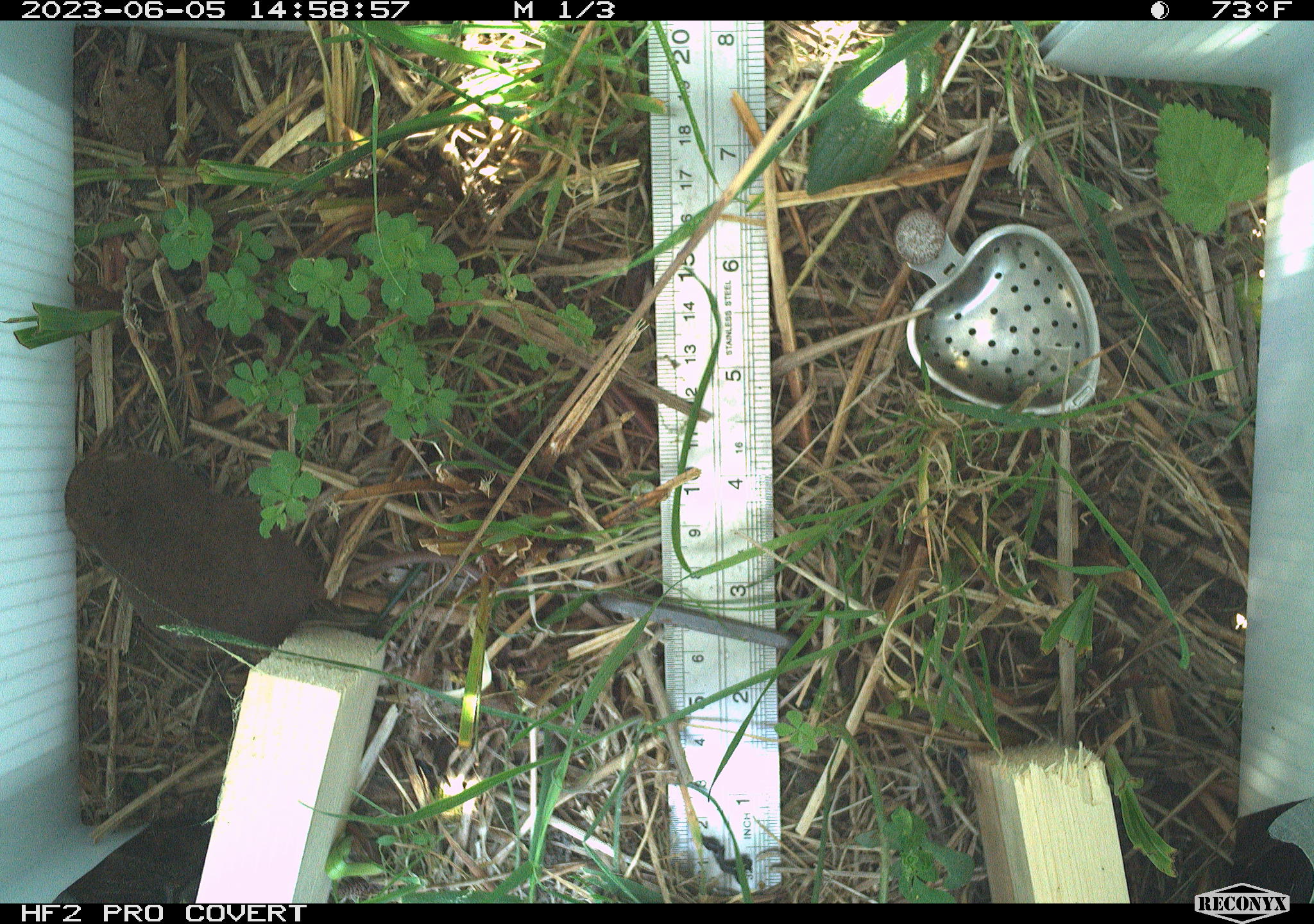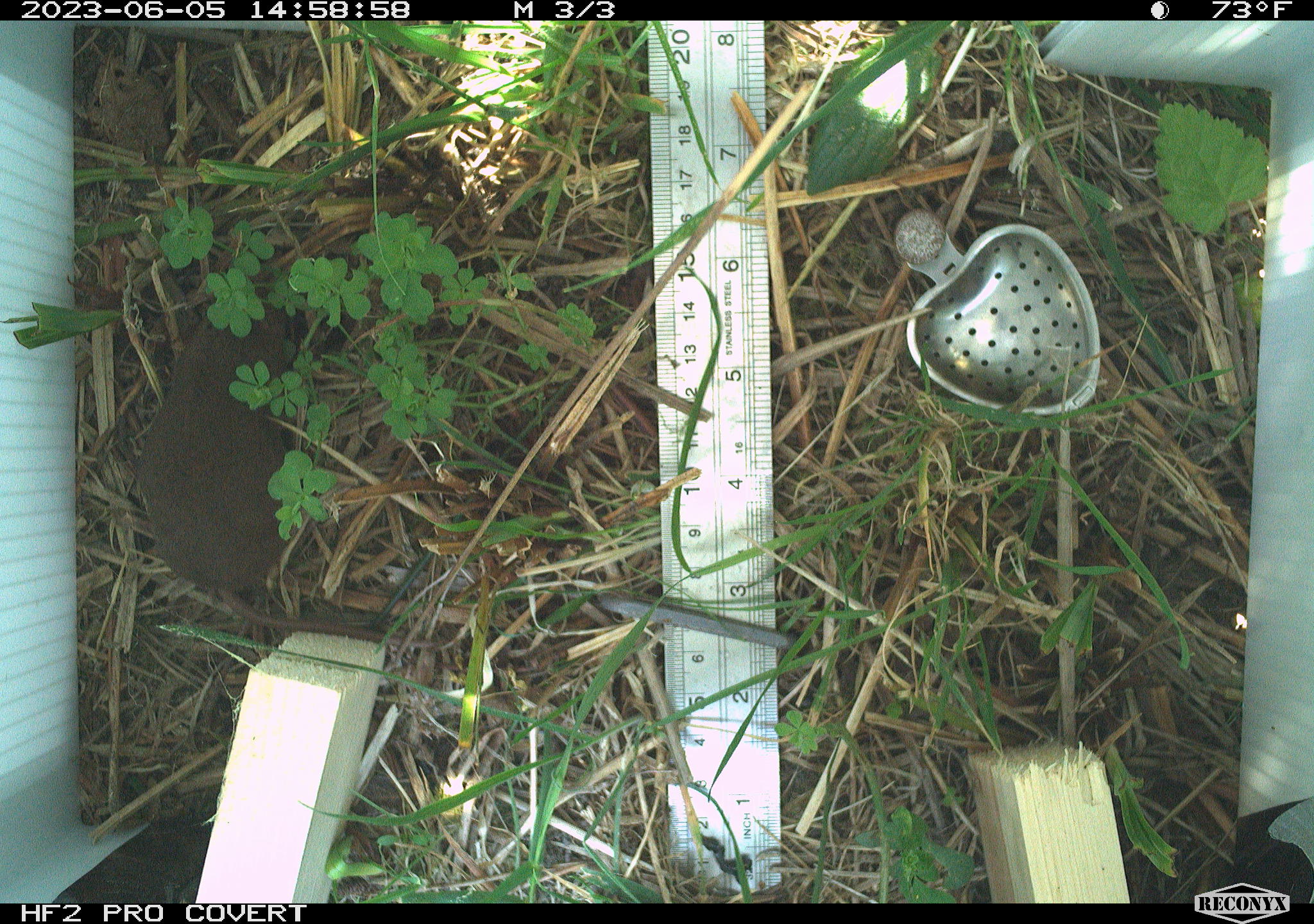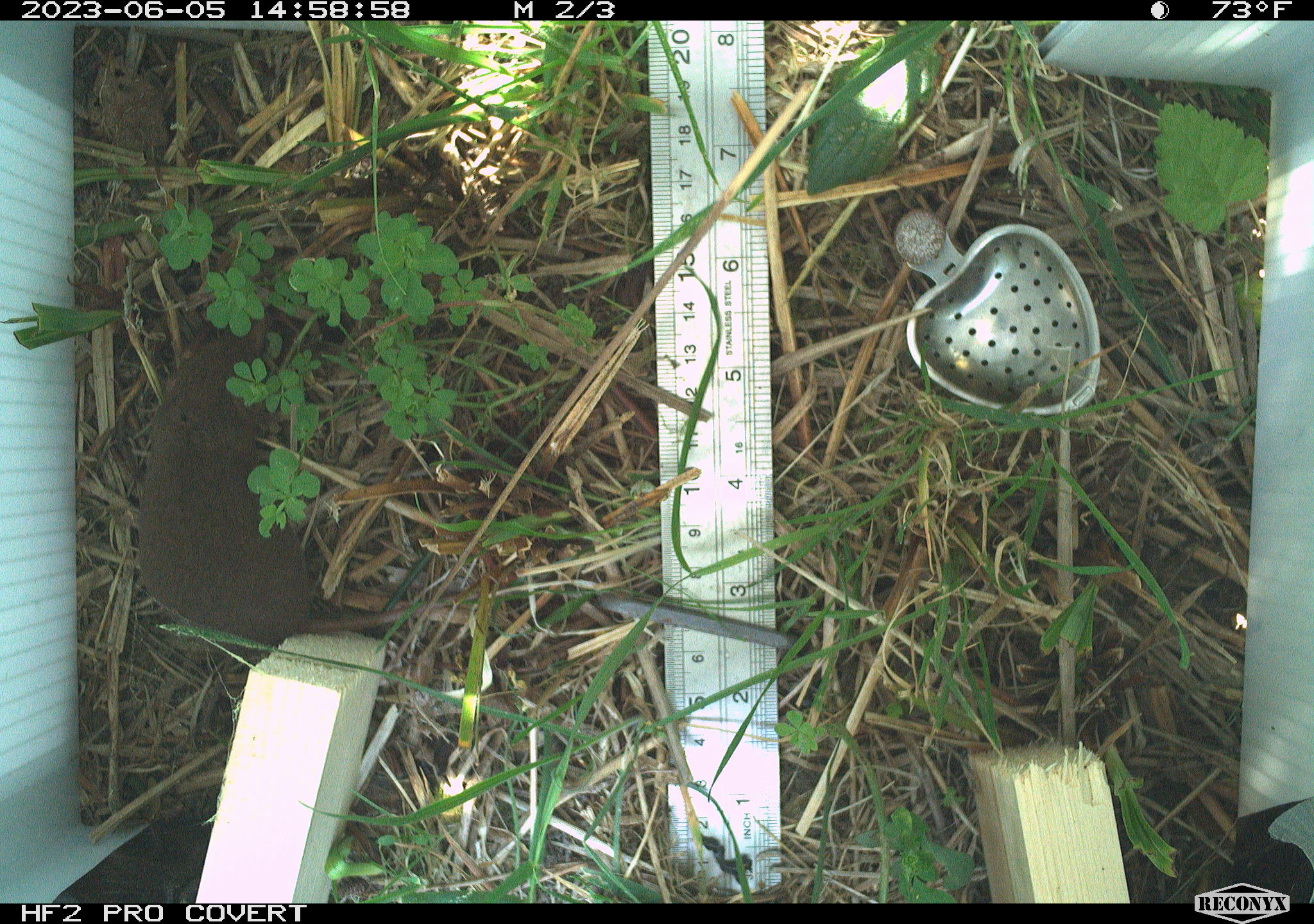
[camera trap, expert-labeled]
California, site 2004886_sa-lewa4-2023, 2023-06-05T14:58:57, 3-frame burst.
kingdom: Animalia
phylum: Chordata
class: Mammalia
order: Eulipotyphla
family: Soricidae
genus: Sorex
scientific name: Sorex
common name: long-tailed shrew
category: sorex species